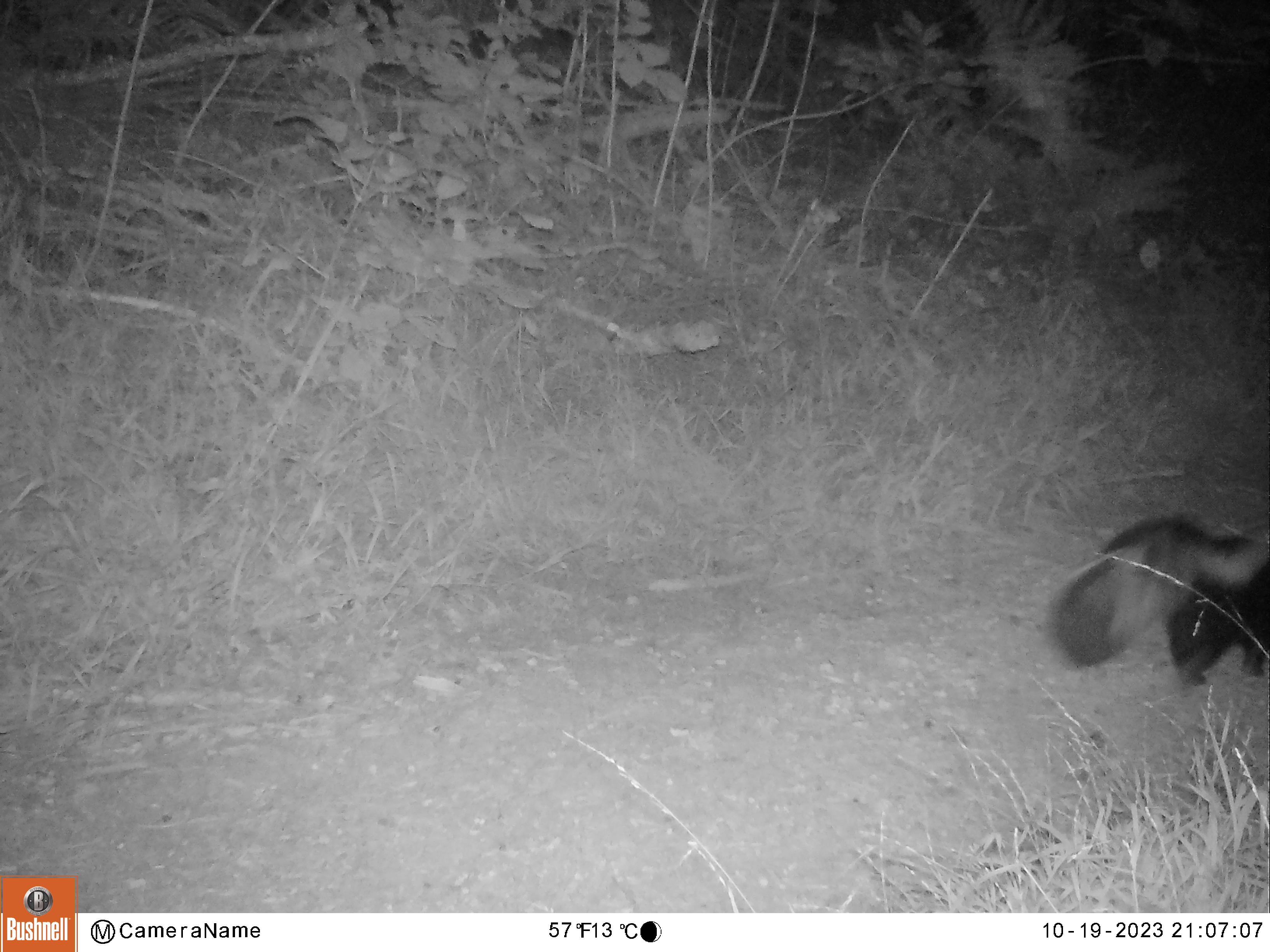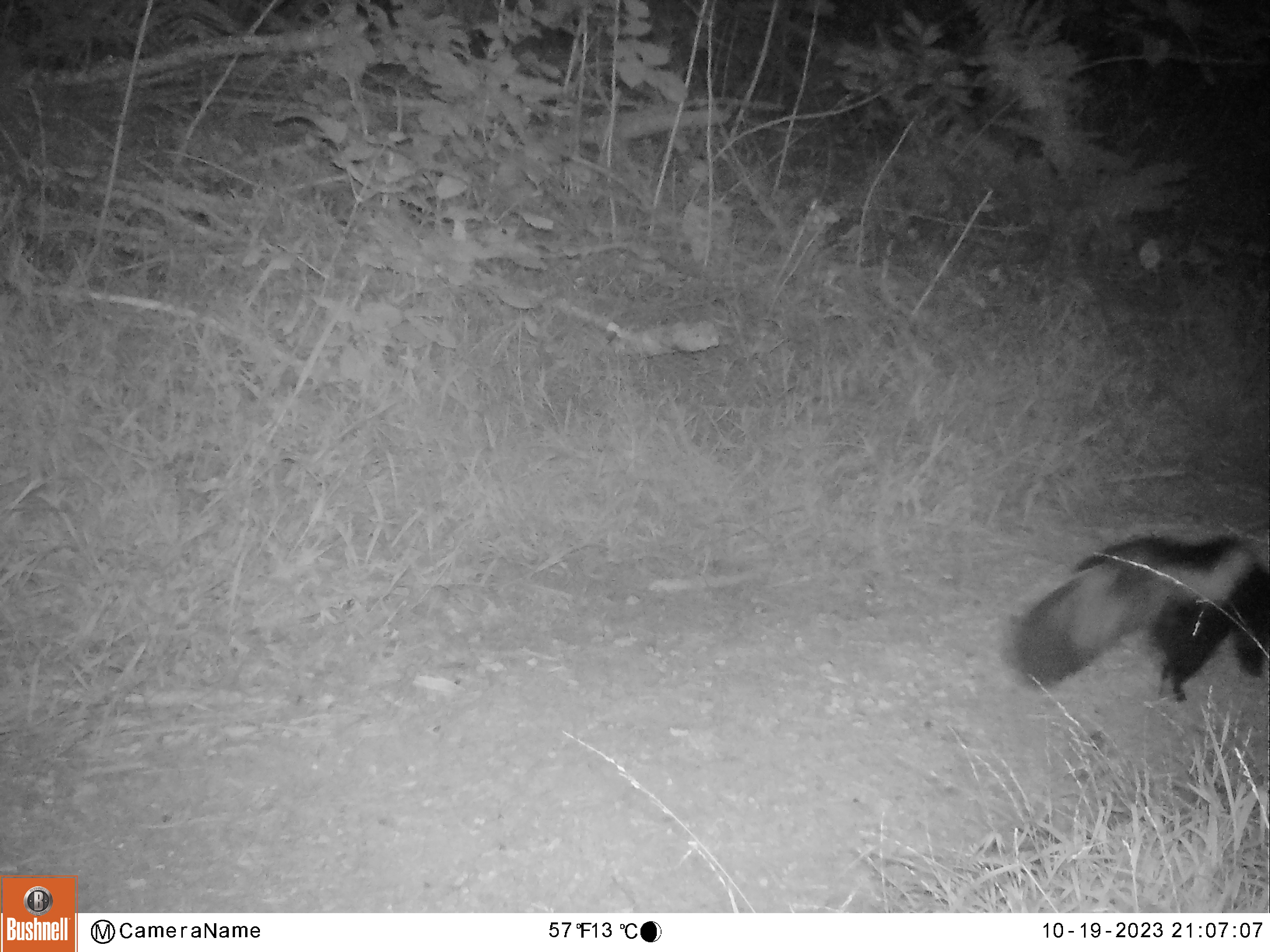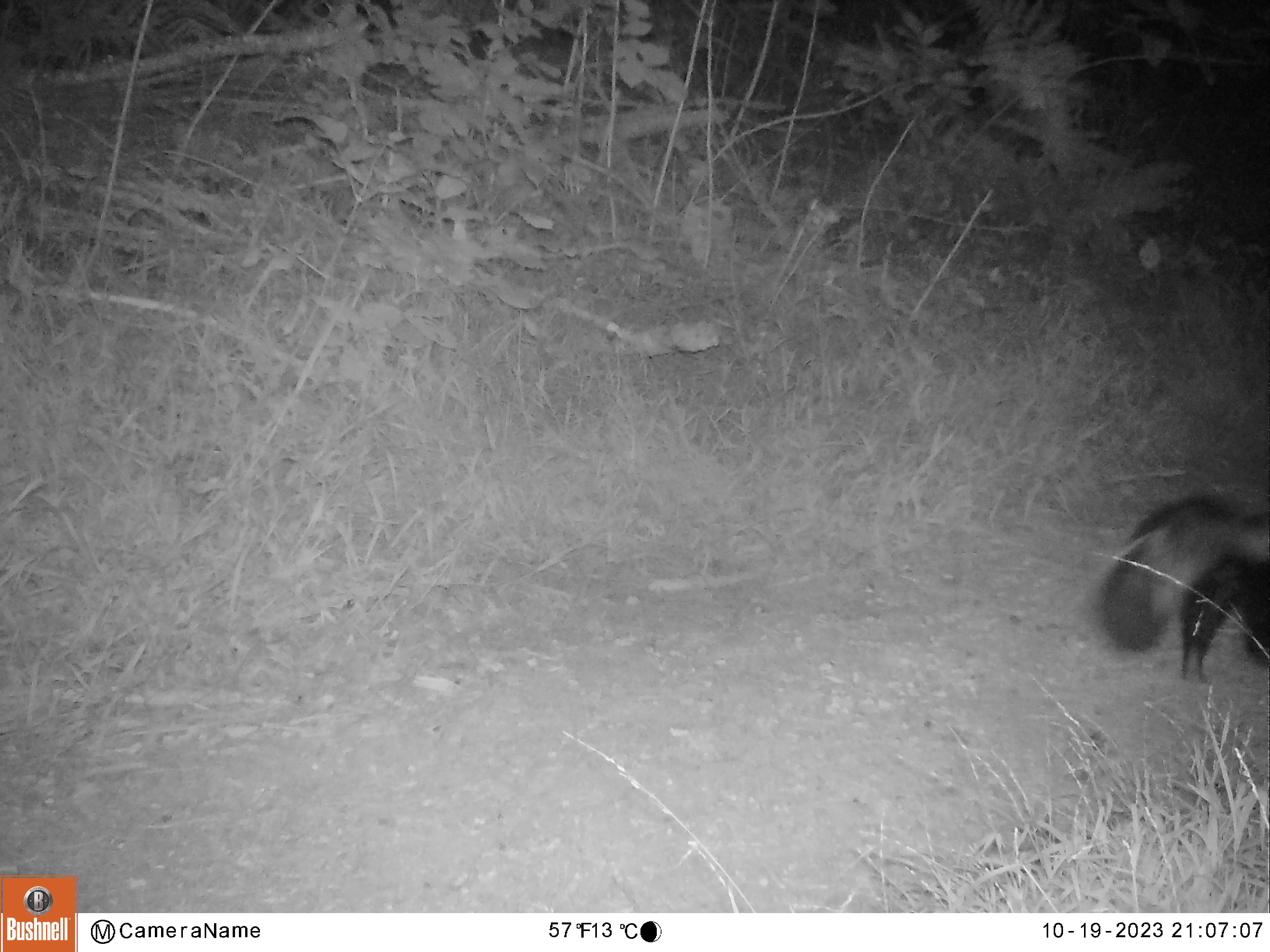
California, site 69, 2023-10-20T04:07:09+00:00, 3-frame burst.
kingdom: Animalia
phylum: Chordata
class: Mammalia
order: Carnivora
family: Mephitidae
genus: Mephitis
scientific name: Mephitis mephitis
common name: striped skunk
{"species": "striped skunk (Mephitis mephitis)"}